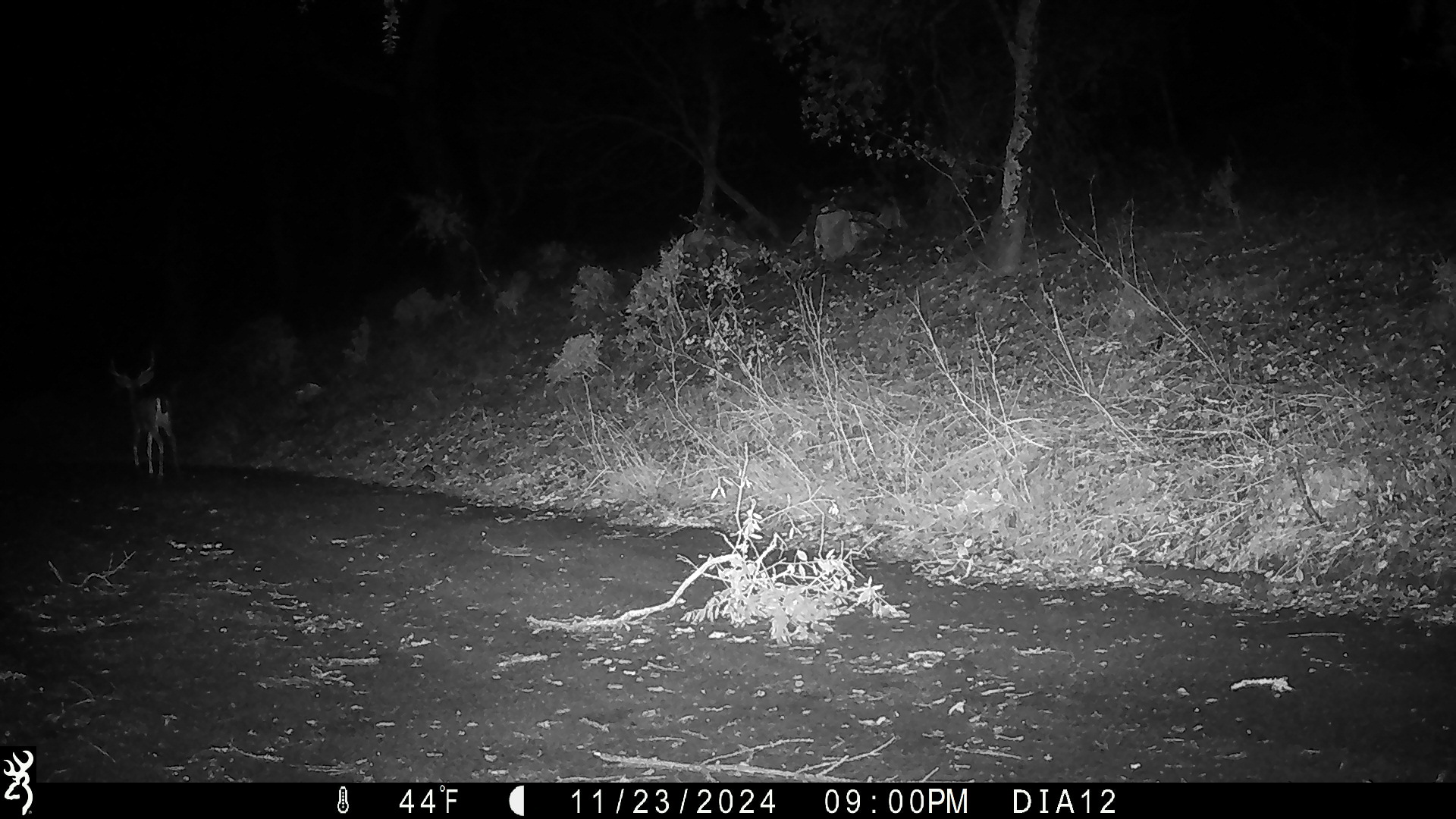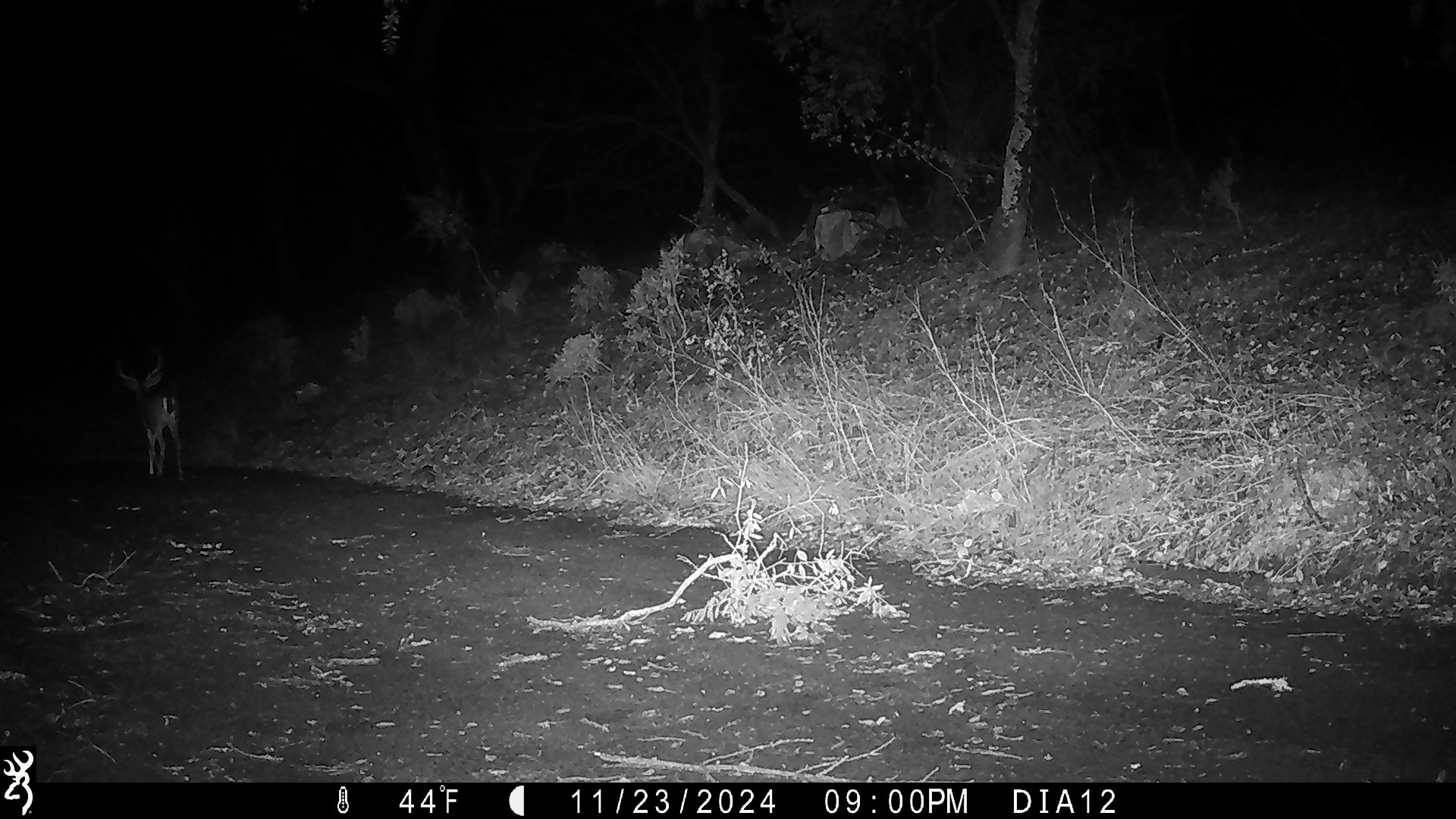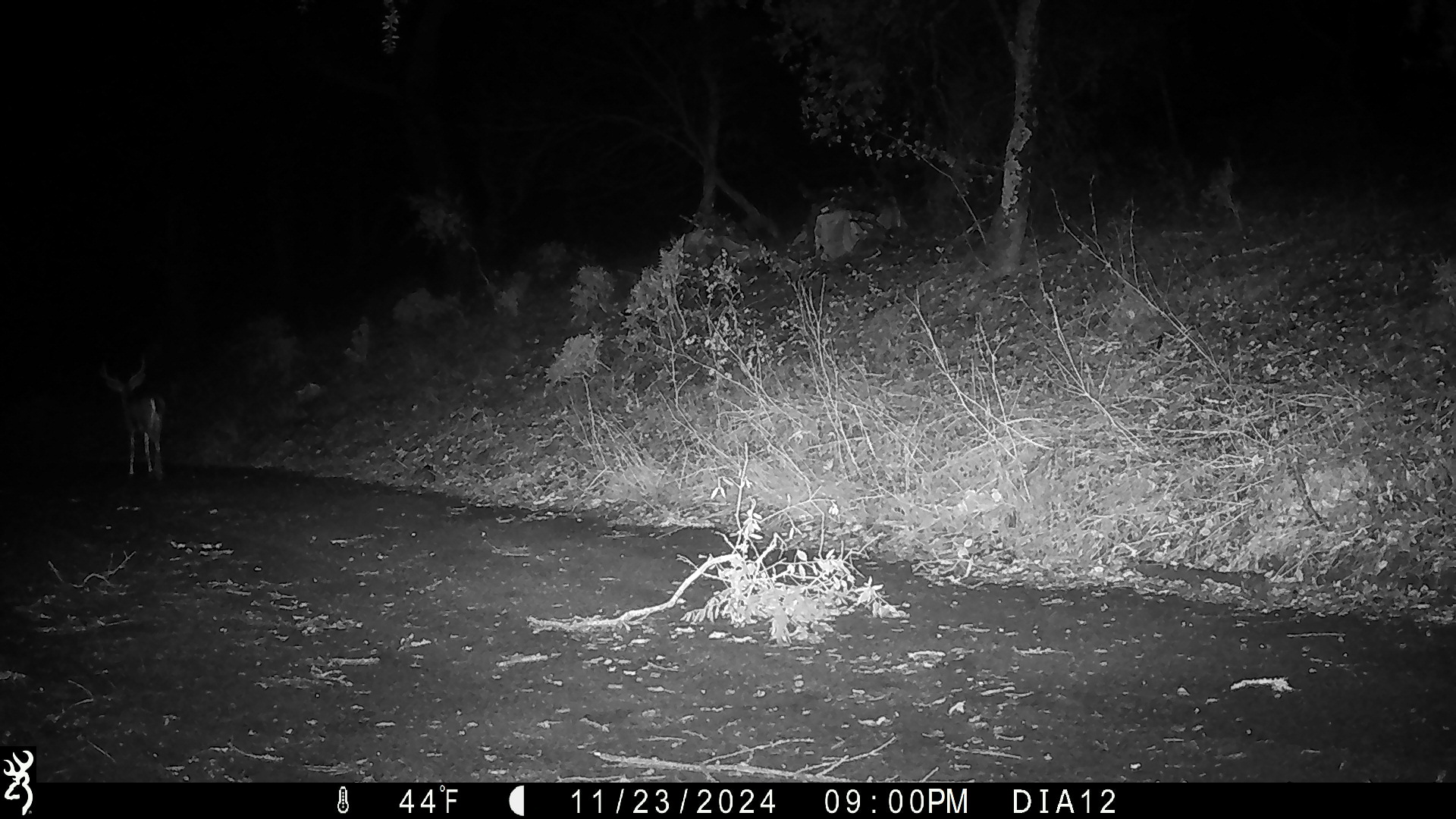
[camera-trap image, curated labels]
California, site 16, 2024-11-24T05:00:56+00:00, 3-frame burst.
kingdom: Animalia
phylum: Chordata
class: Mammalia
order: Artiodactyla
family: Cervidae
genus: Odocoileus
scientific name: Odocoileus hemionus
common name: mule deer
Mule deer (Odocoileus hemionus).